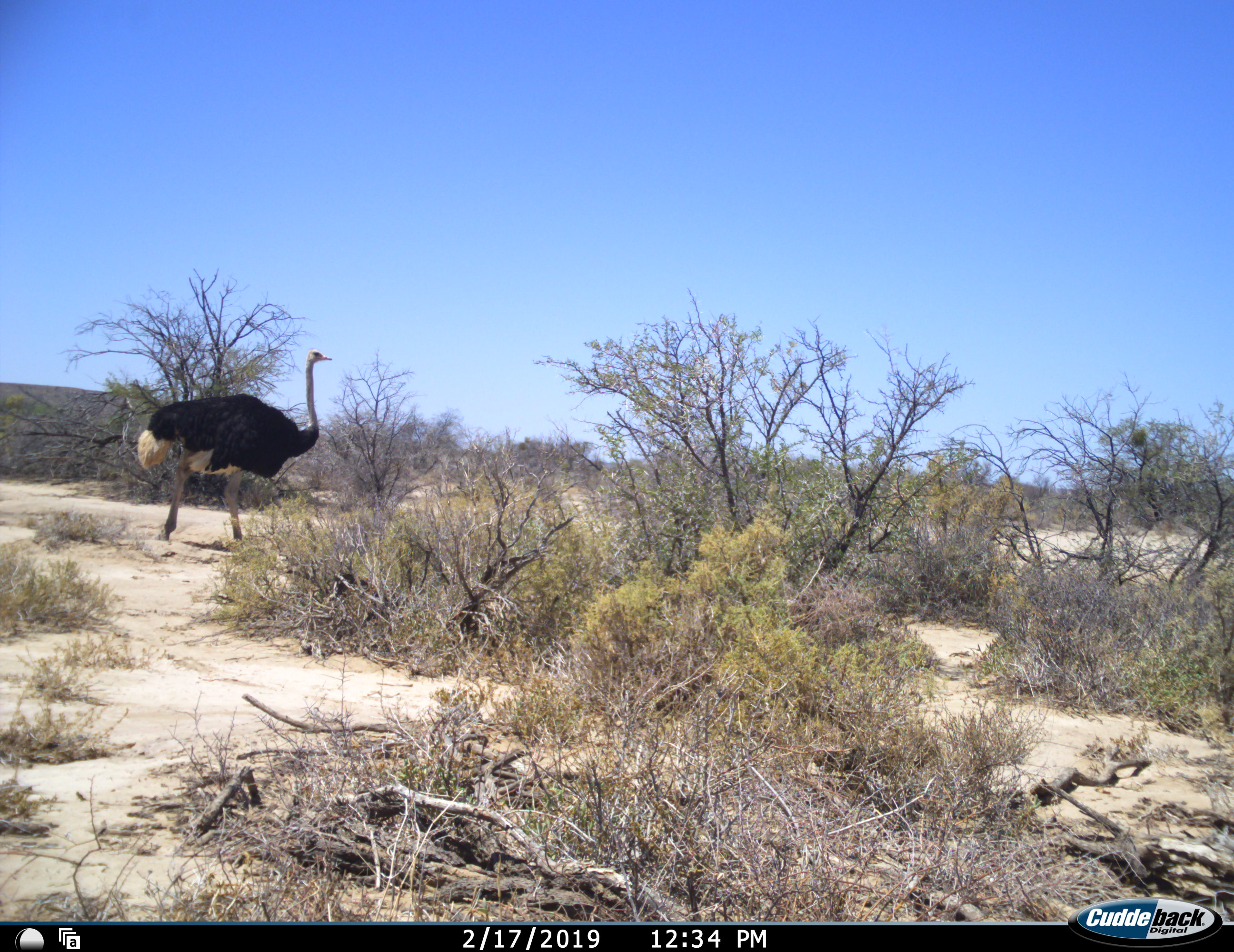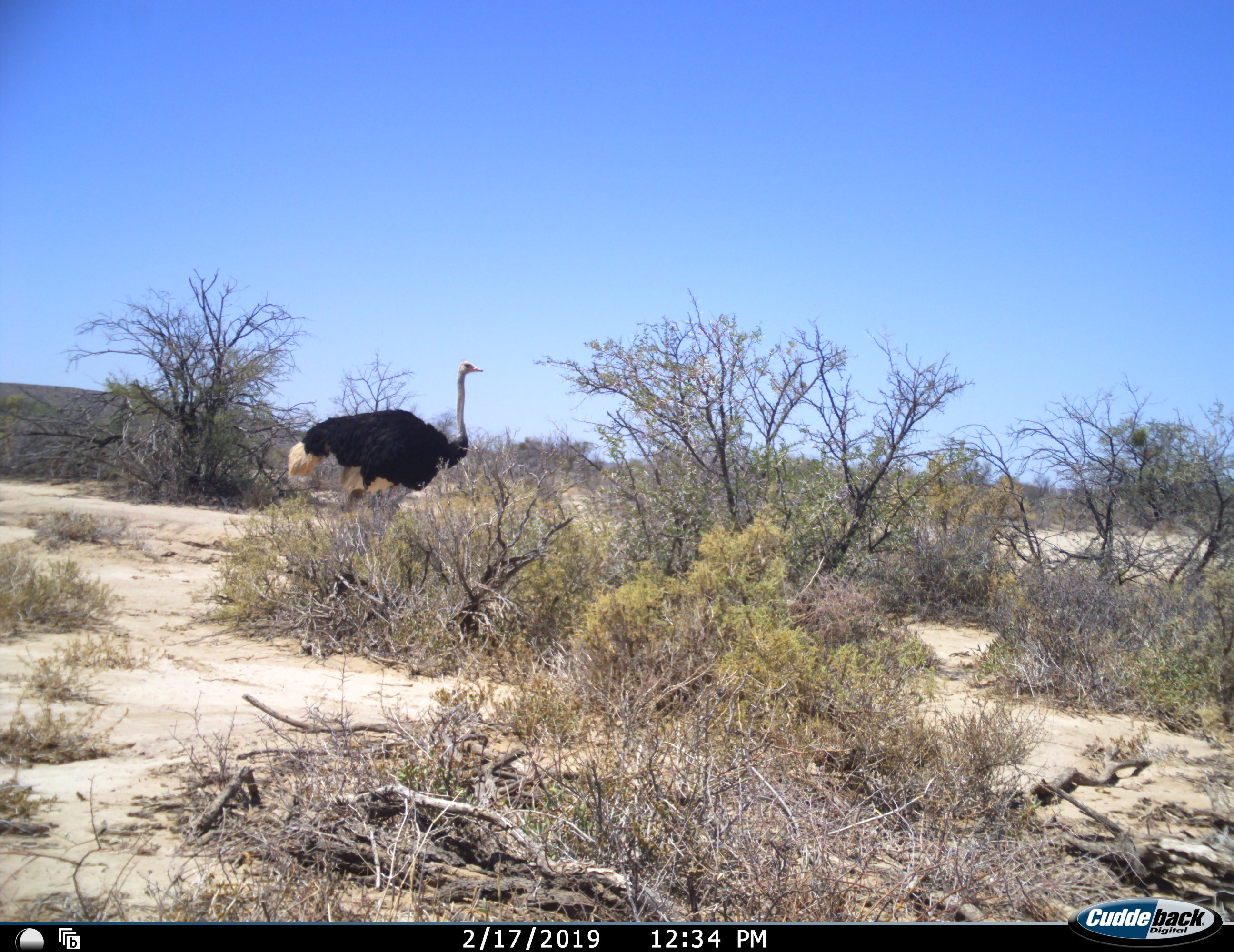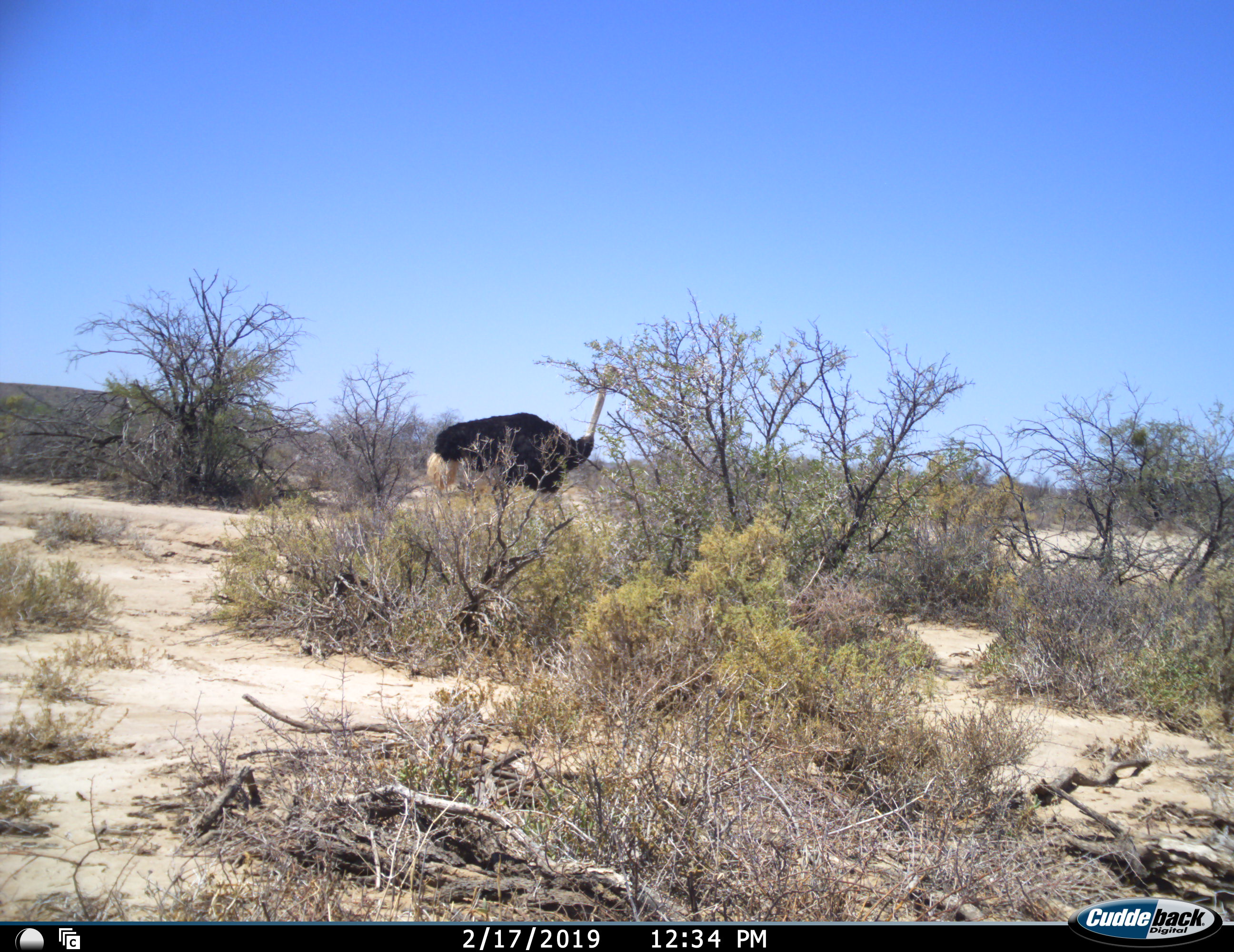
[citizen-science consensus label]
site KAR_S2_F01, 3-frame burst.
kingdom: Animalia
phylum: Chordata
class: Aves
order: Struthioniformes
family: Struthionidae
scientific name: Struthionidae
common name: ostrich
Ostrich (Struthionidae), count 1. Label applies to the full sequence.